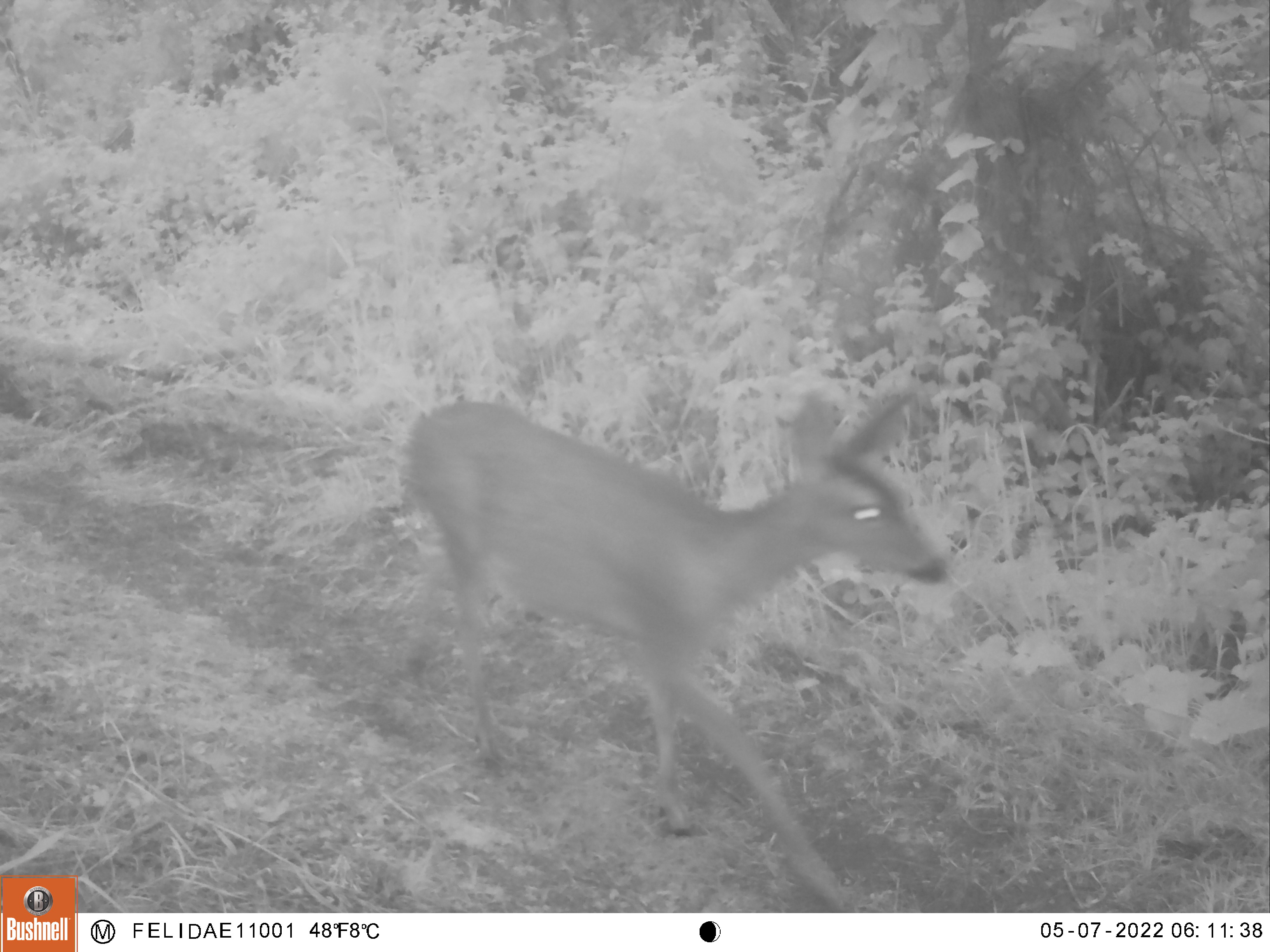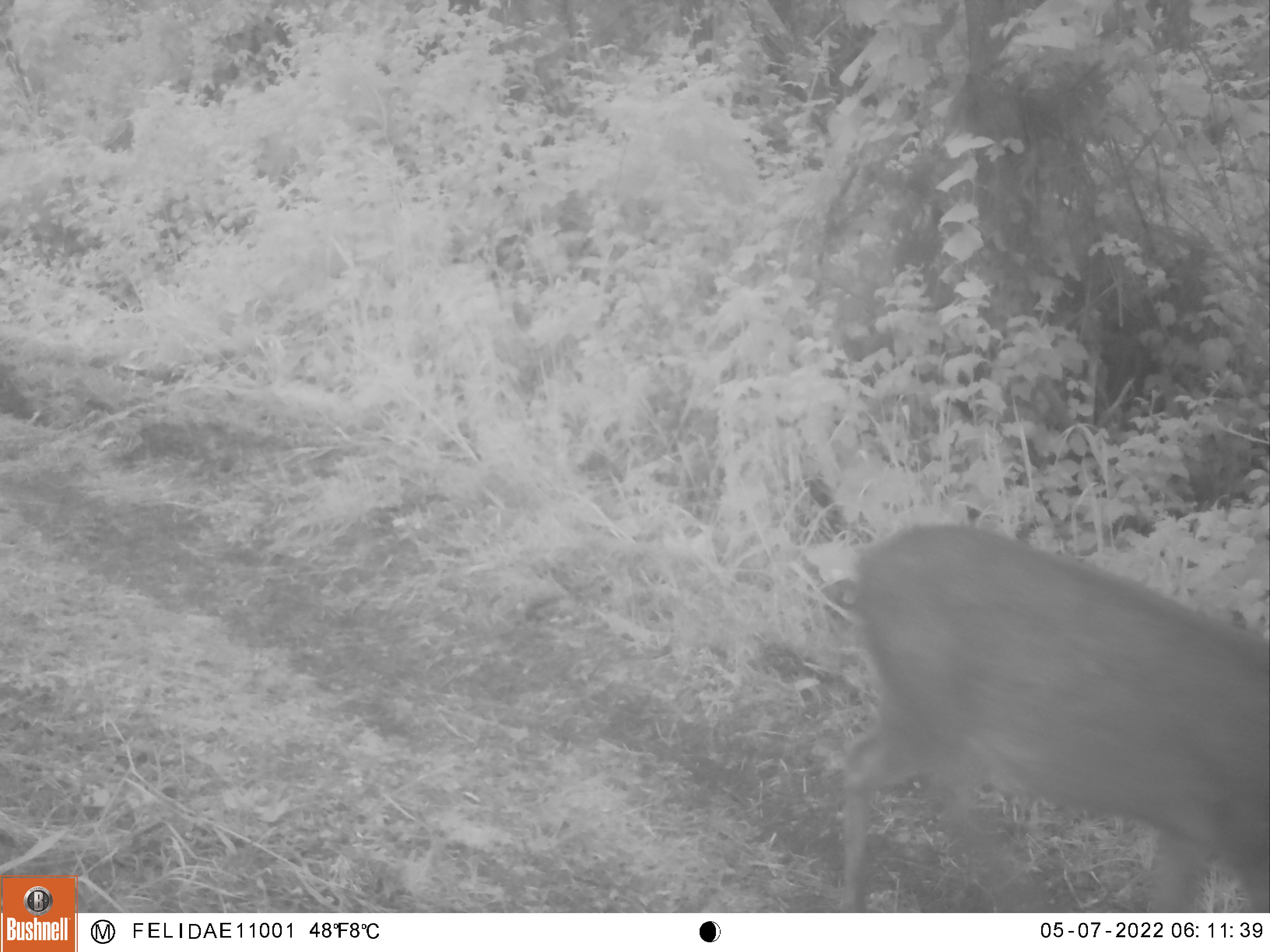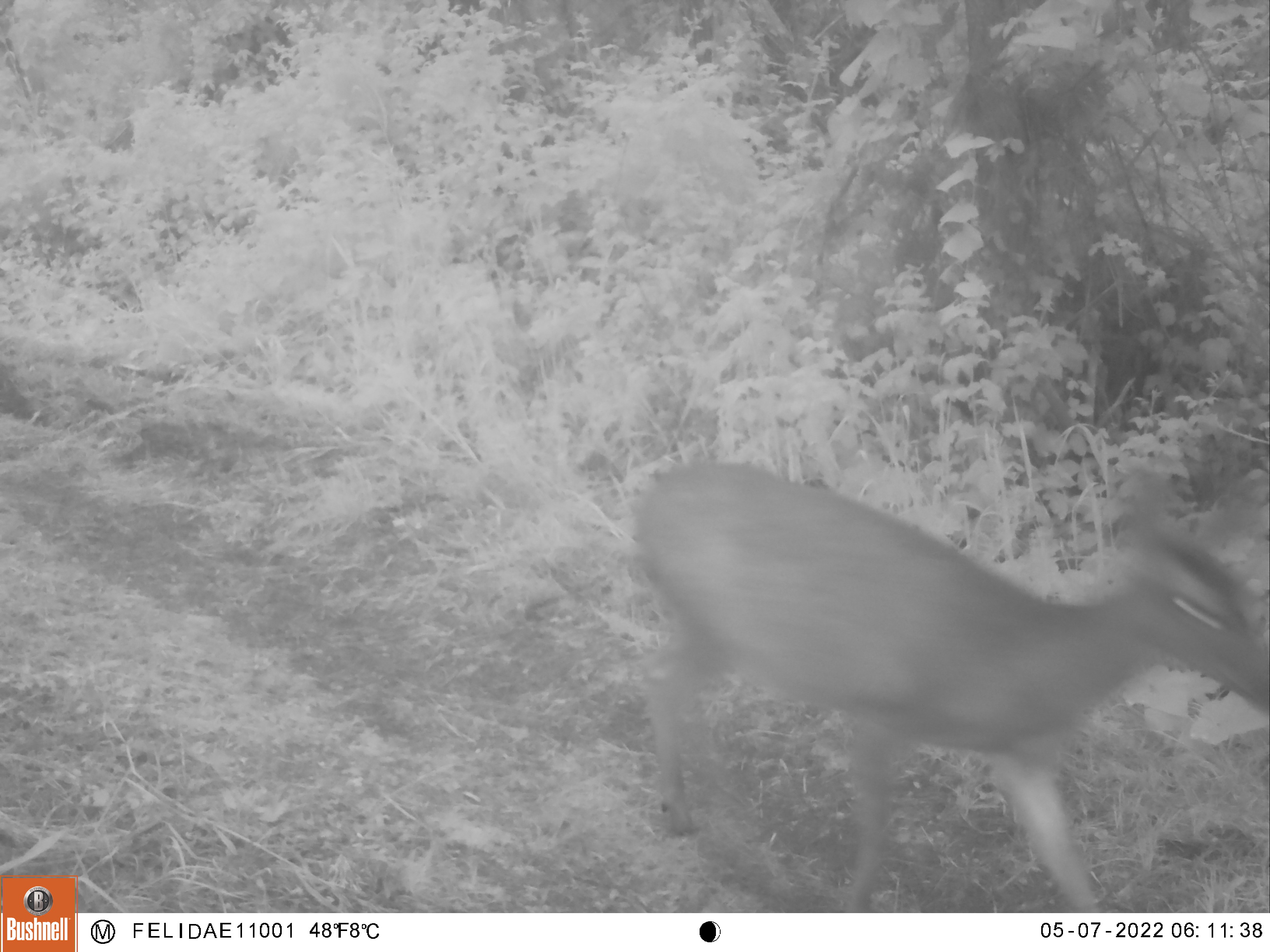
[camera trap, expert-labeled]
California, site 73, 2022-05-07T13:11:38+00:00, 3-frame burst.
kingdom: Animalia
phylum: Chordata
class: Mammalia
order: Artiodactyla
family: Cervidae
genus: Odocoileus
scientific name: Odocoileus hemionus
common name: mule deer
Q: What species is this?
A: Mule deer (Odocoileus hemionus).